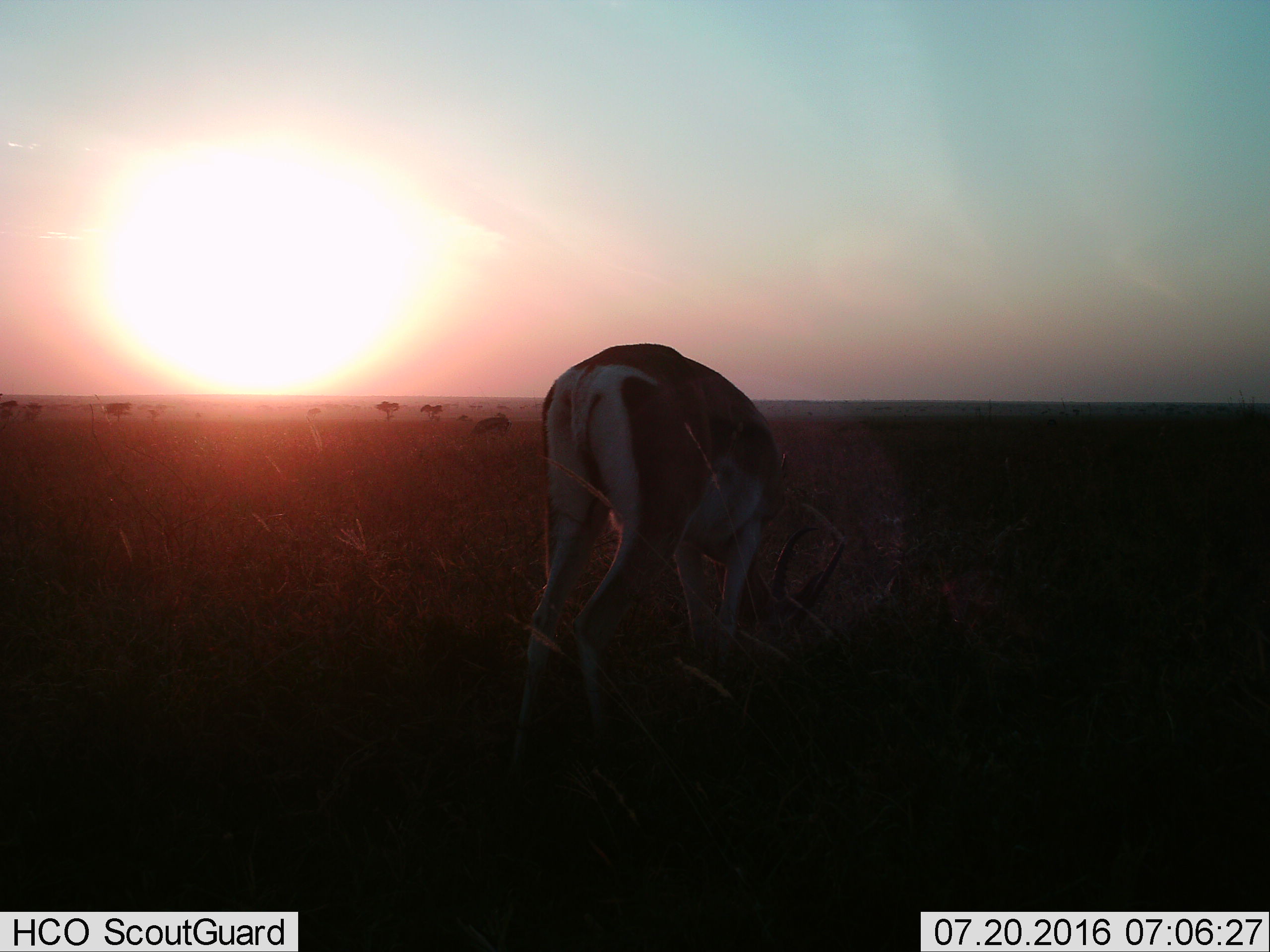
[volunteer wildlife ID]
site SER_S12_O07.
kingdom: Animalia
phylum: Chordata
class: Mammalia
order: Artiodactyla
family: Bovidae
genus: Nanger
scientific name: Nanger granti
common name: grant's gazelle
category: gazellegrants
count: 2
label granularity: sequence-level